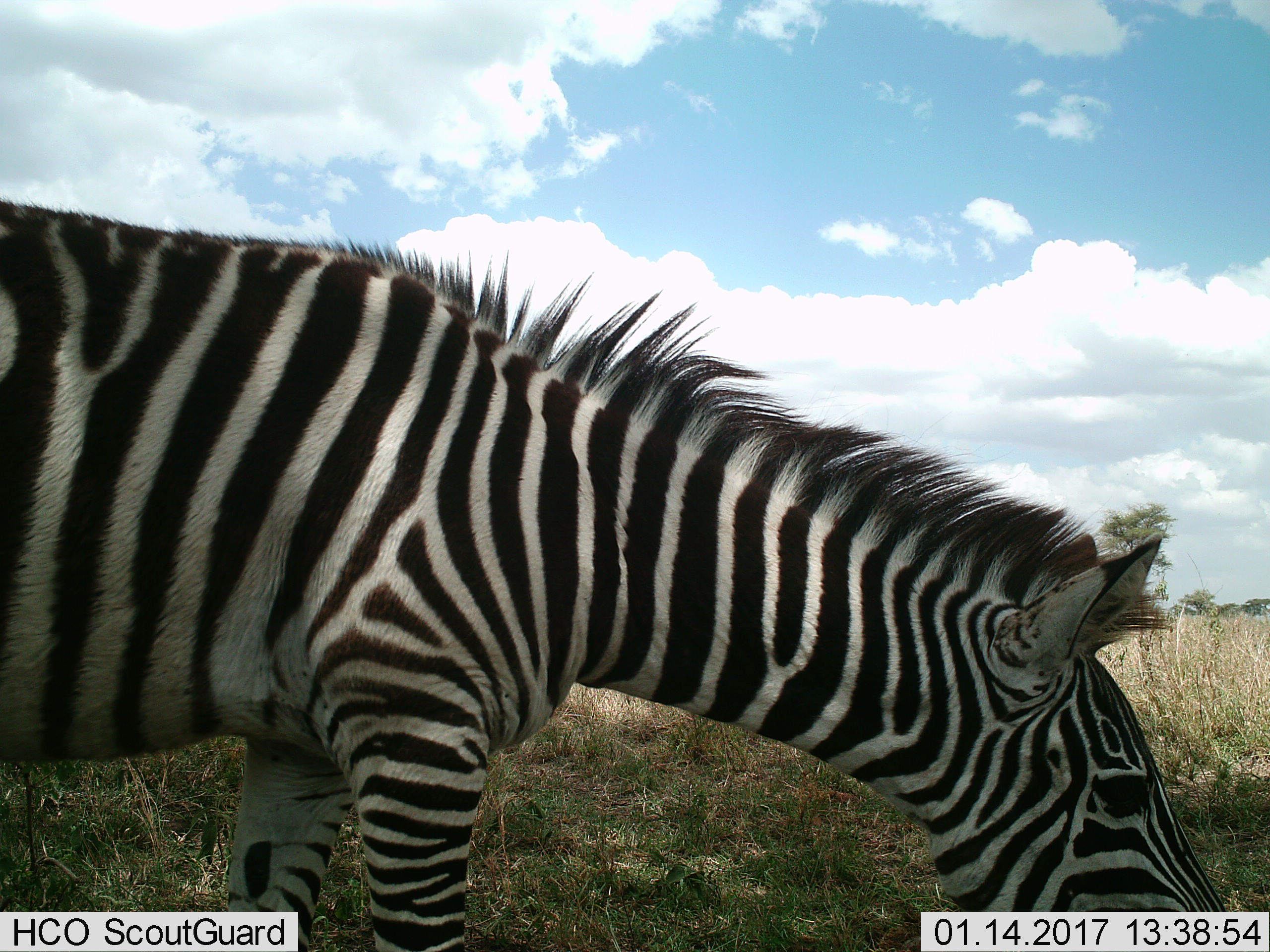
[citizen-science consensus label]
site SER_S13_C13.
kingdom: Animalia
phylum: Chordata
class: Mammalia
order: Perissodactyla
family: Equidae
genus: Equus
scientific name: Equus quagga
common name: plains zebra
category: zebraplains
Zebraplains (plains zebra) (Equus quagga), count 1. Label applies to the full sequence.